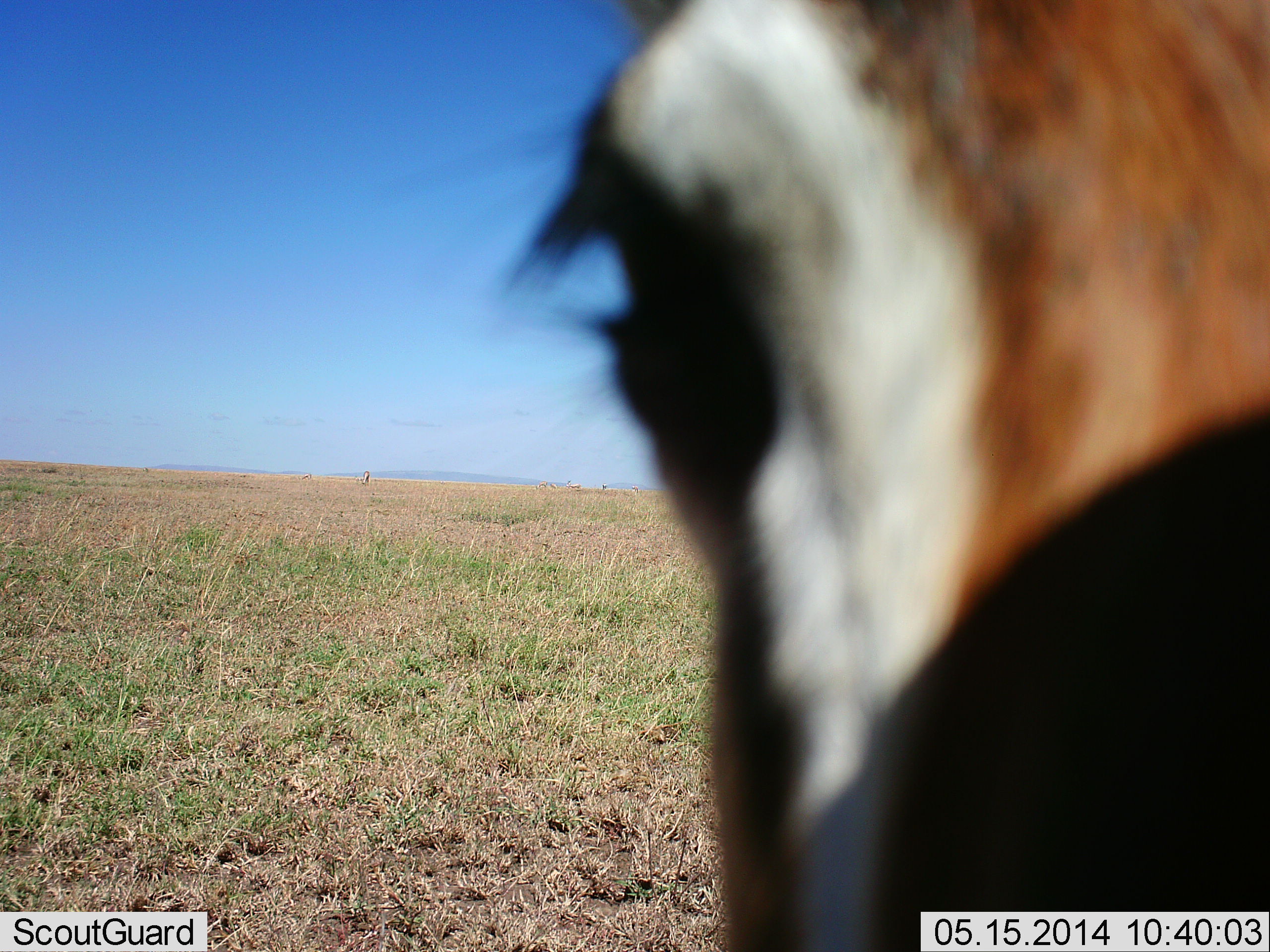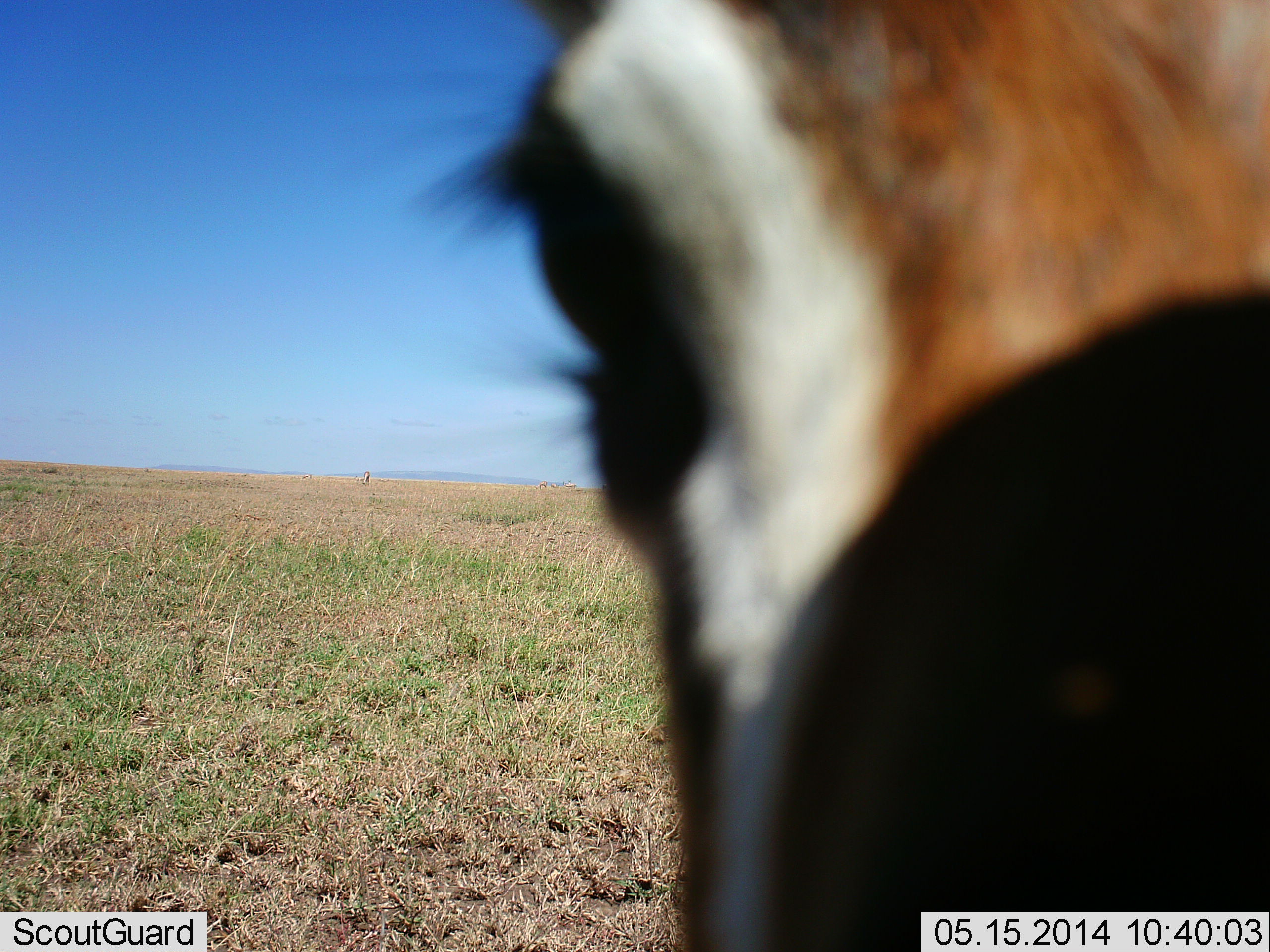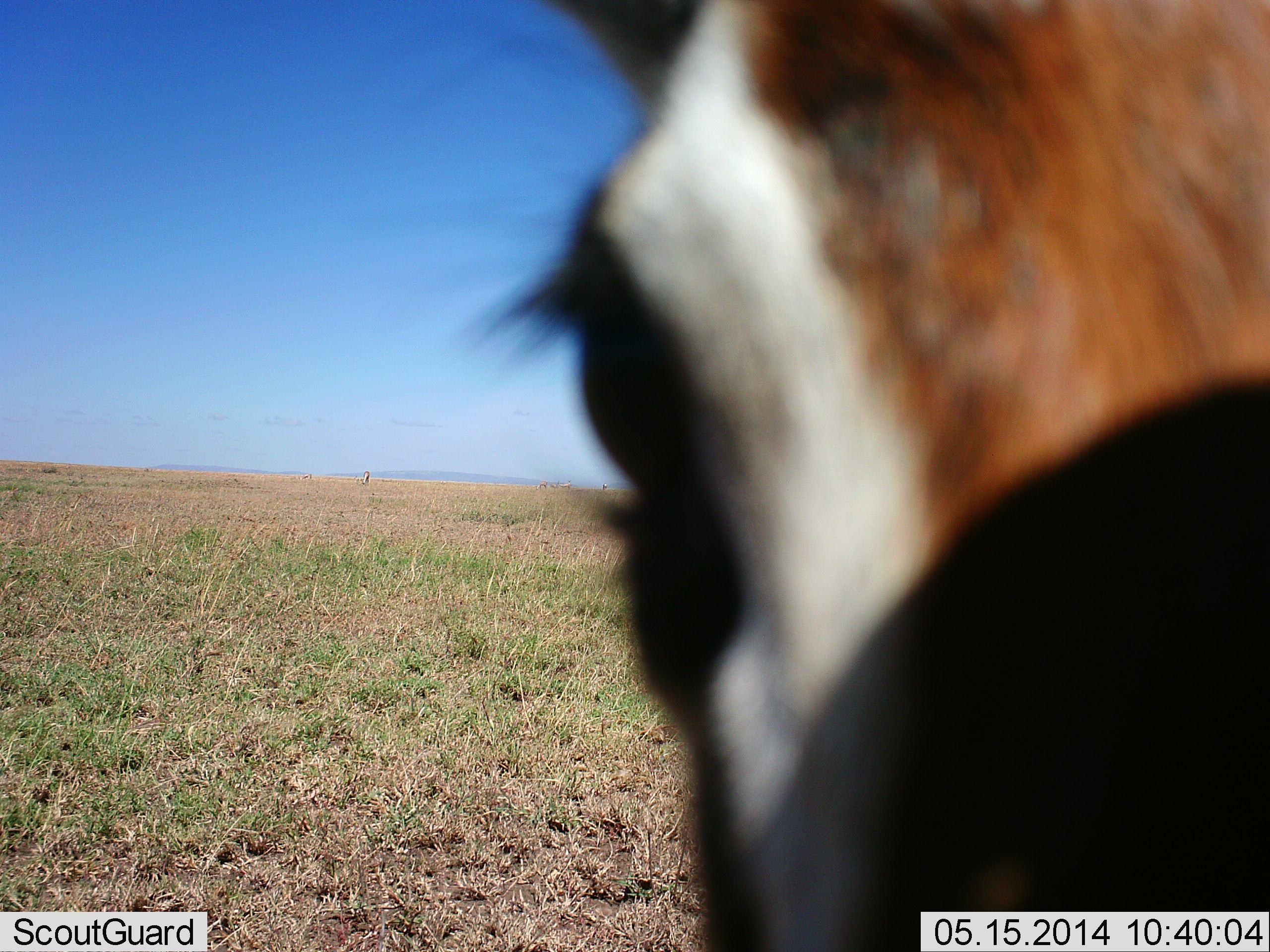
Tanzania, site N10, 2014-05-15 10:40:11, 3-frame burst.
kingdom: Animalia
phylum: Chordata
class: Mammalia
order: Artiodactyla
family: Bovidae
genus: Eudorcas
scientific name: Eudorcas thomsonii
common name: thomson's gazelle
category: gazellethomsons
Gazellethomsons (thomson's gazelle) (Eudorcas thomsonii), count 1. Behavior (volunteer vote fractions): standing 89%, resting 0%, moving 0%, interacting 11%. Young present (vote fraction): 0%. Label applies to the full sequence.